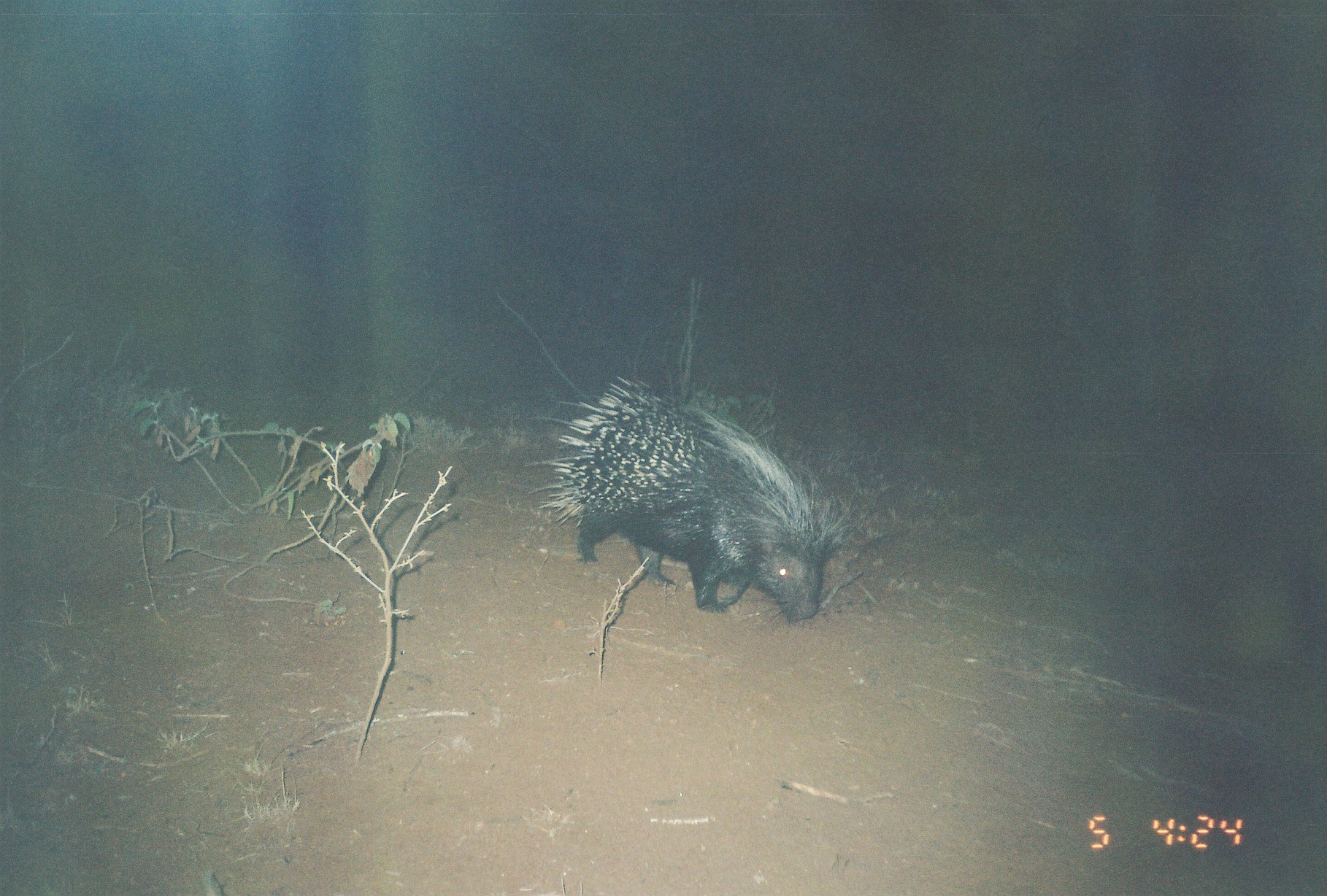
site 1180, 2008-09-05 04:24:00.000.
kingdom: Animalia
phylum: Chordata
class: Mammalia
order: Rodentia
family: Hystricidae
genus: Hystrix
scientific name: Hystrix cristata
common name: crested porcupine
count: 1